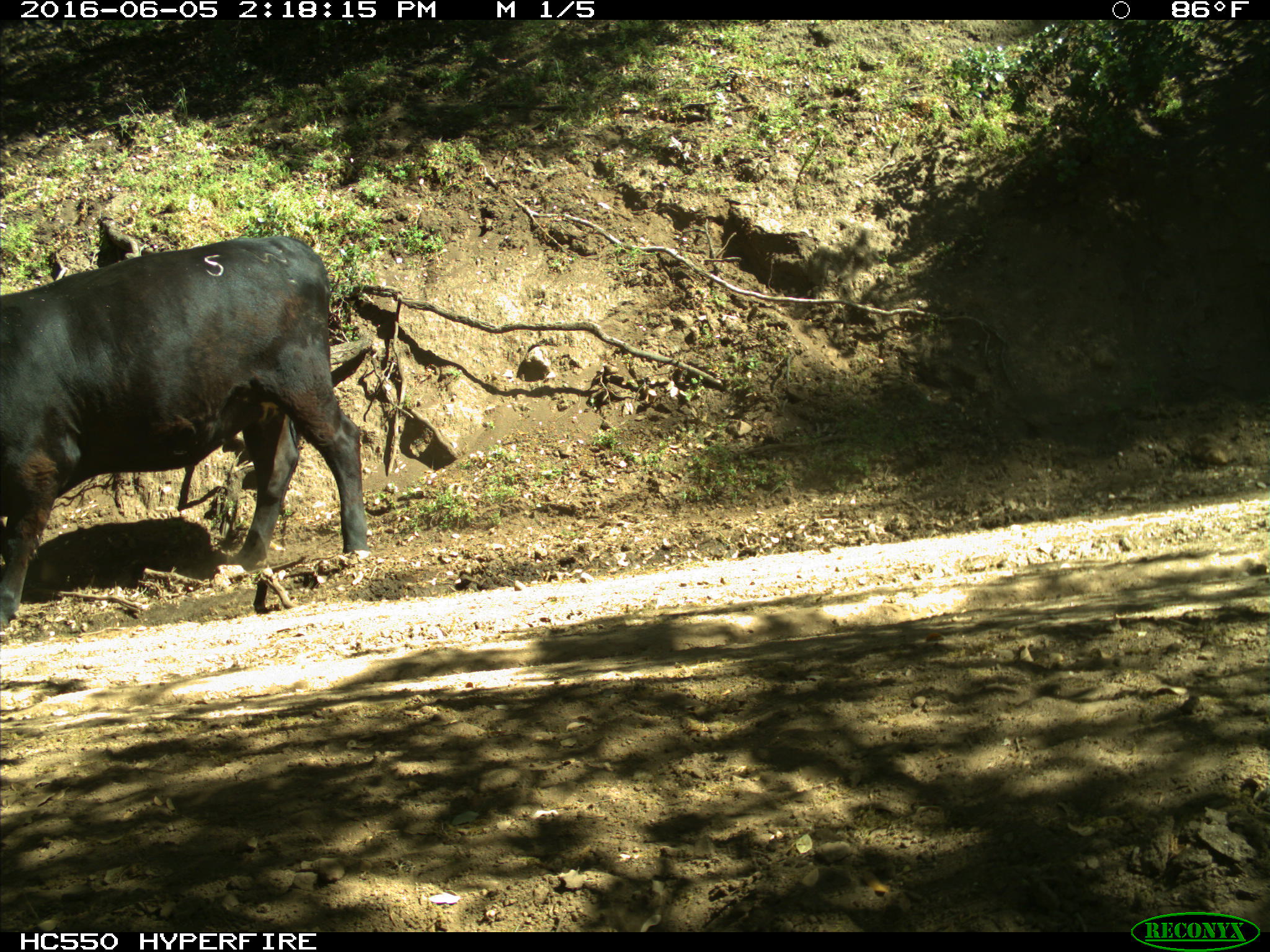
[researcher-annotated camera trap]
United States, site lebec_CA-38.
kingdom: Animalia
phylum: Chordata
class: Mammalia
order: Artiodactyla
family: Bovidae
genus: Bos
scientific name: Bos taurus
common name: domestic cow